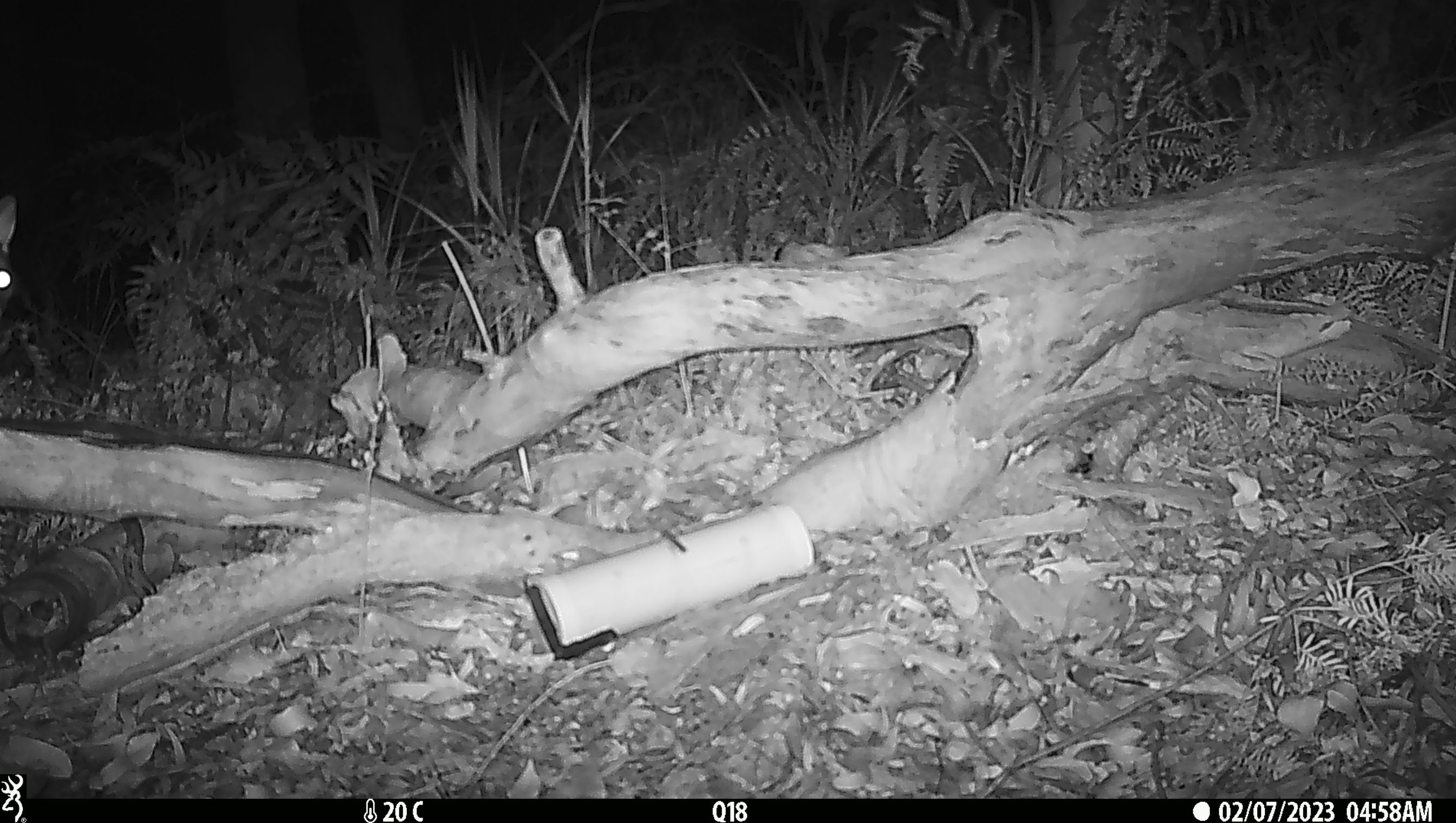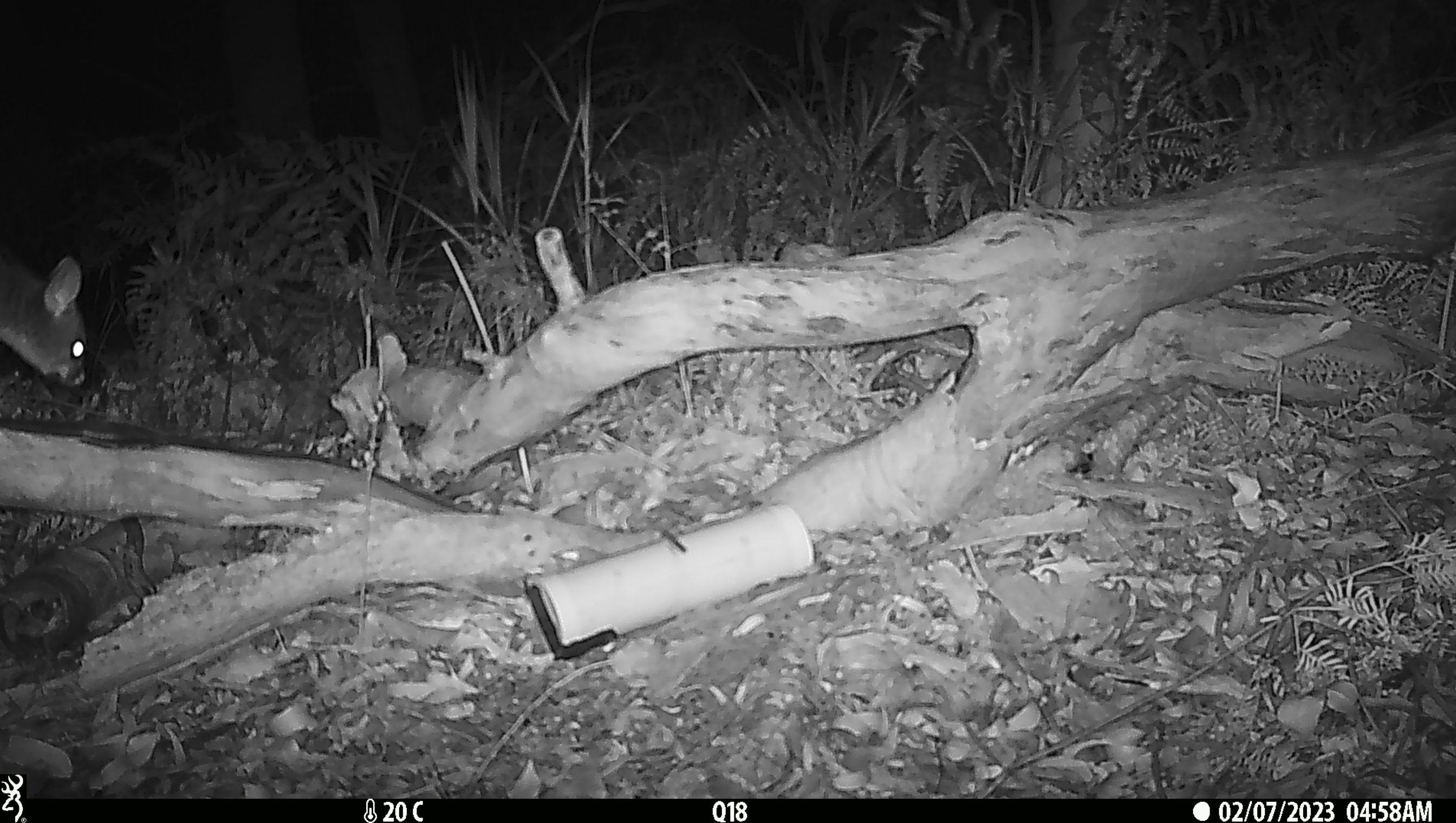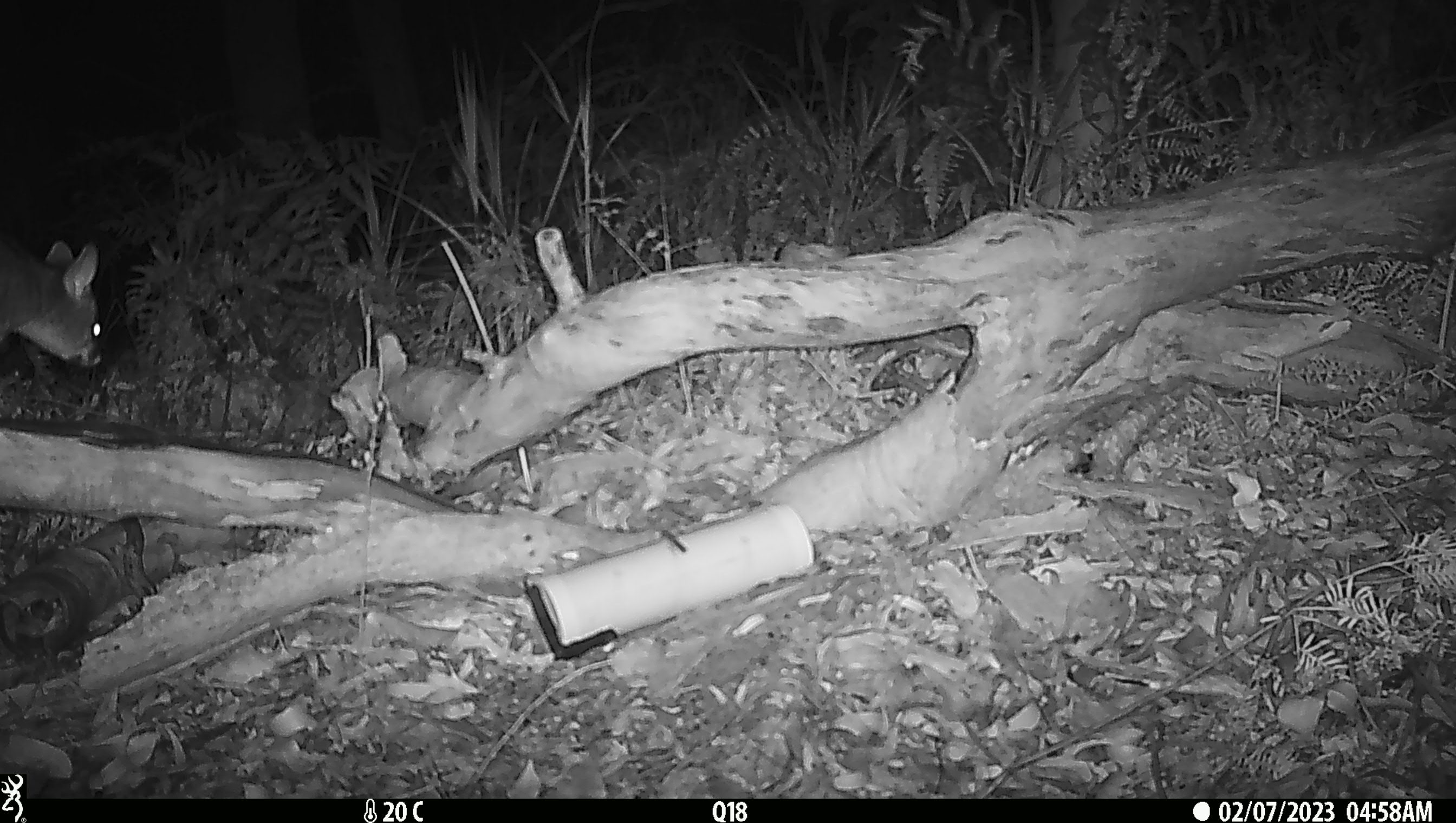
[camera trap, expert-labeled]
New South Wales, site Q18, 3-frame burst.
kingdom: Animalia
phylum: Chordata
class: Mammalia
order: Diprotodontia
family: Phalangeridae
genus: Trichosurus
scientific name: Trichosurus vulpecula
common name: common brushtail possum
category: possum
Possum (common brushtail possum) (Trichosurus vulpecula).